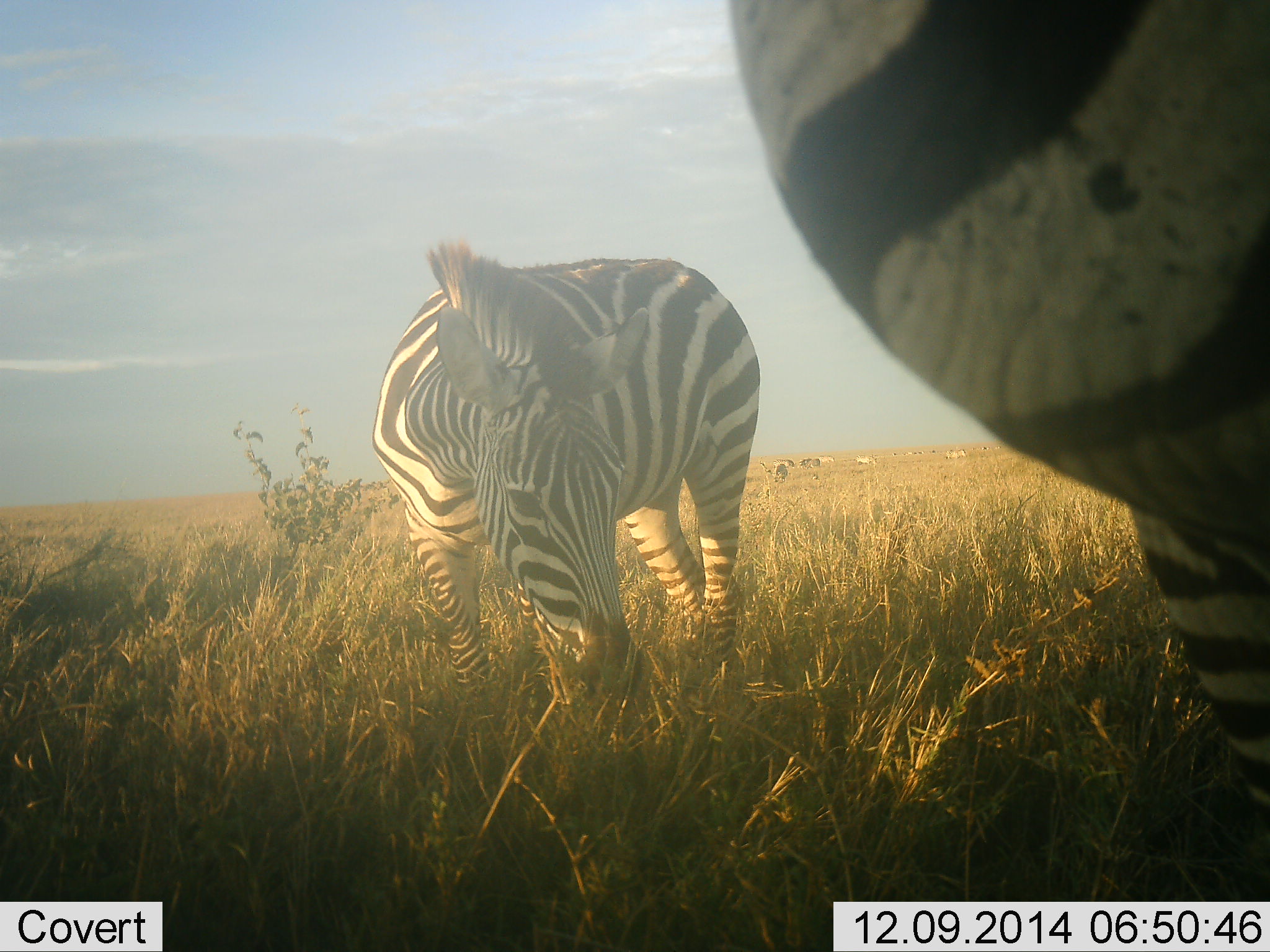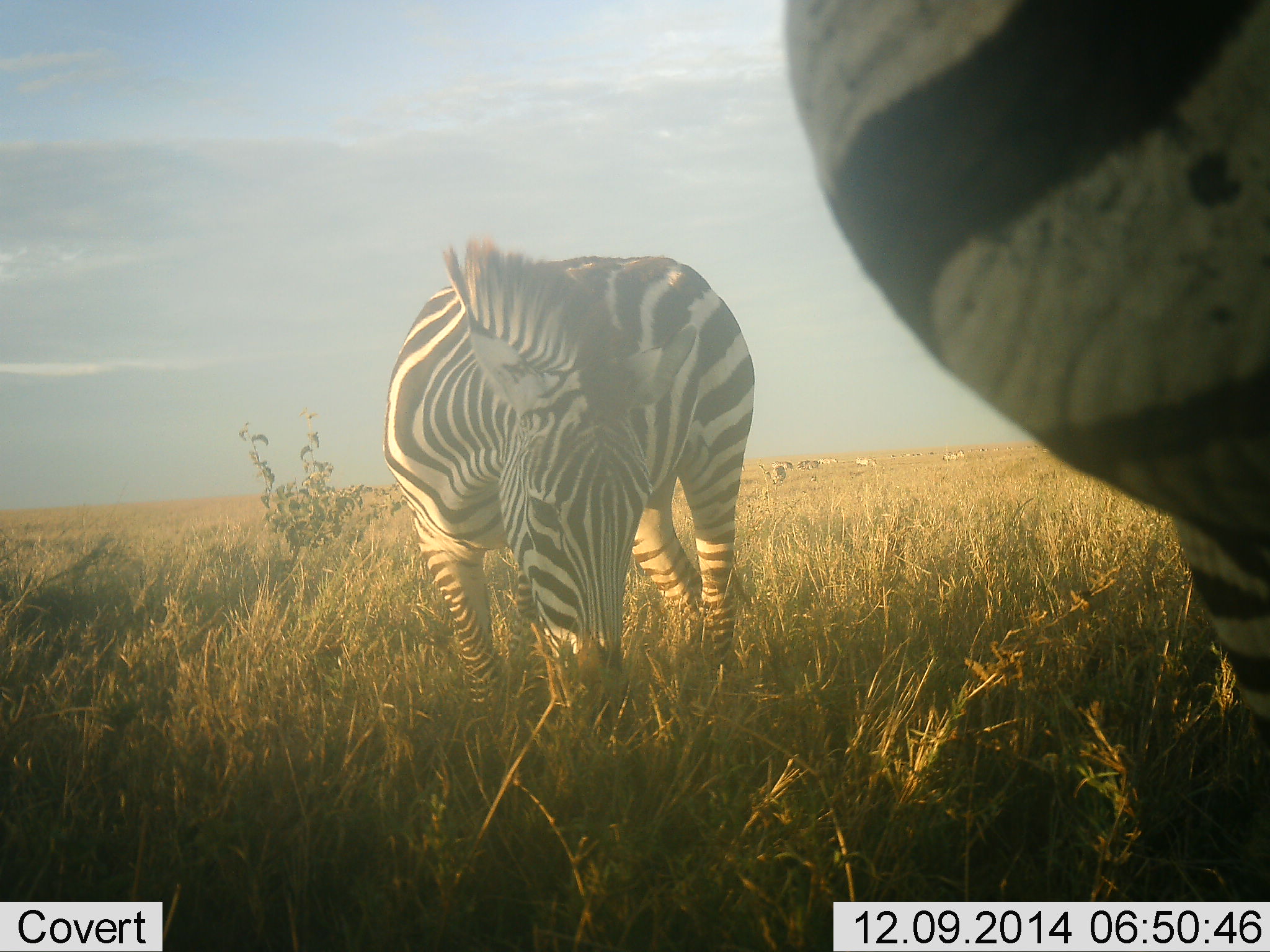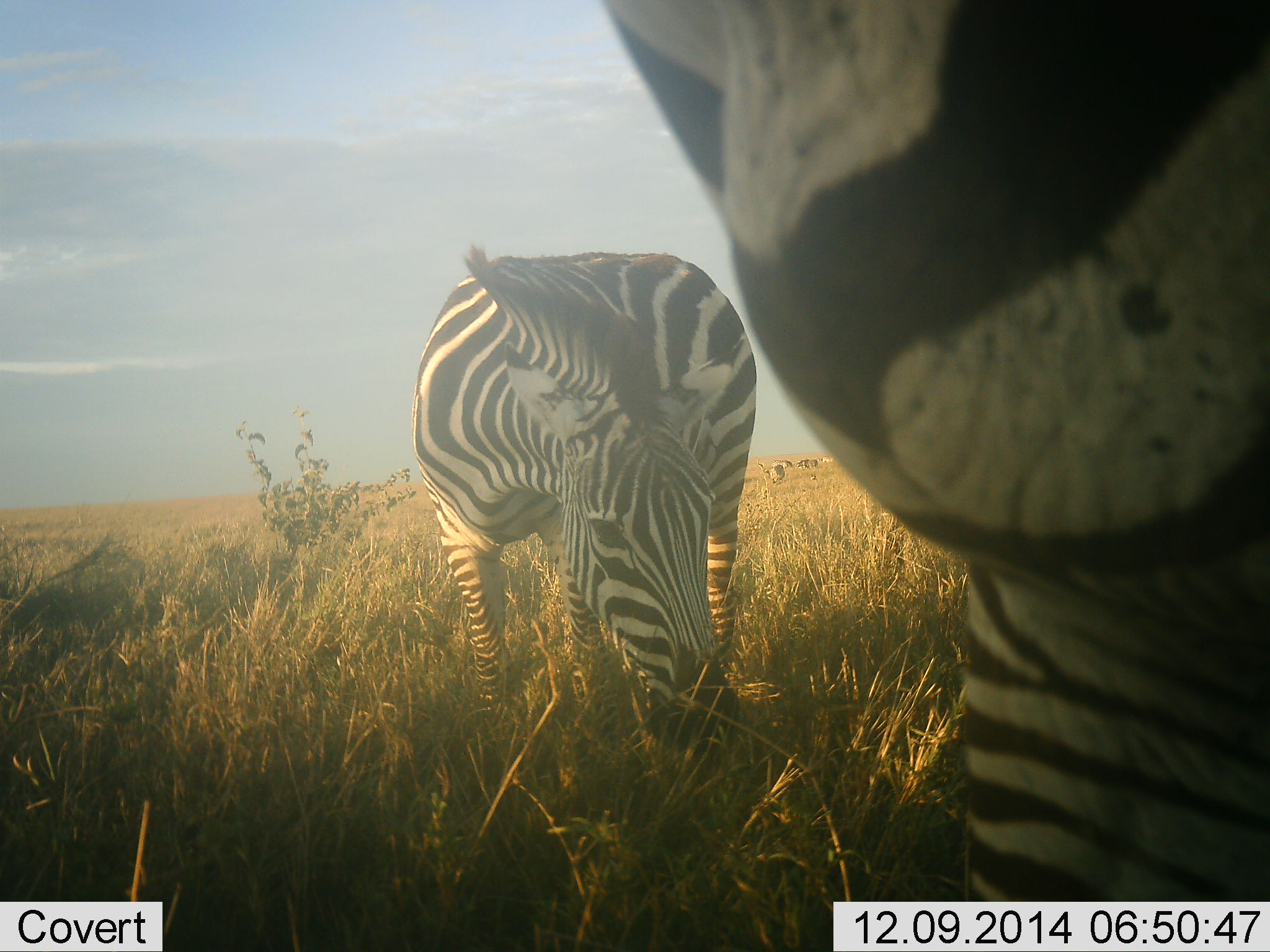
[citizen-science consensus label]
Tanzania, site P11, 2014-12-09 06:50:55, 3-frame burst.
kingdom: Animalia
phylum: Chordata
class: Mammalia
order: Perissodactyla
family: Equidae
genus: Equus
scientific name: Equus quagga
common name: plains zebra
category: zebra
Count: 2.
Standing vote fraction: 64%.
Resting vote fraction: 0%.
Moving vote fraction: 9%.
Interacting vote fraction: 0%.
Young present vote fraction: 0%.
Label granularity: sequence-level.